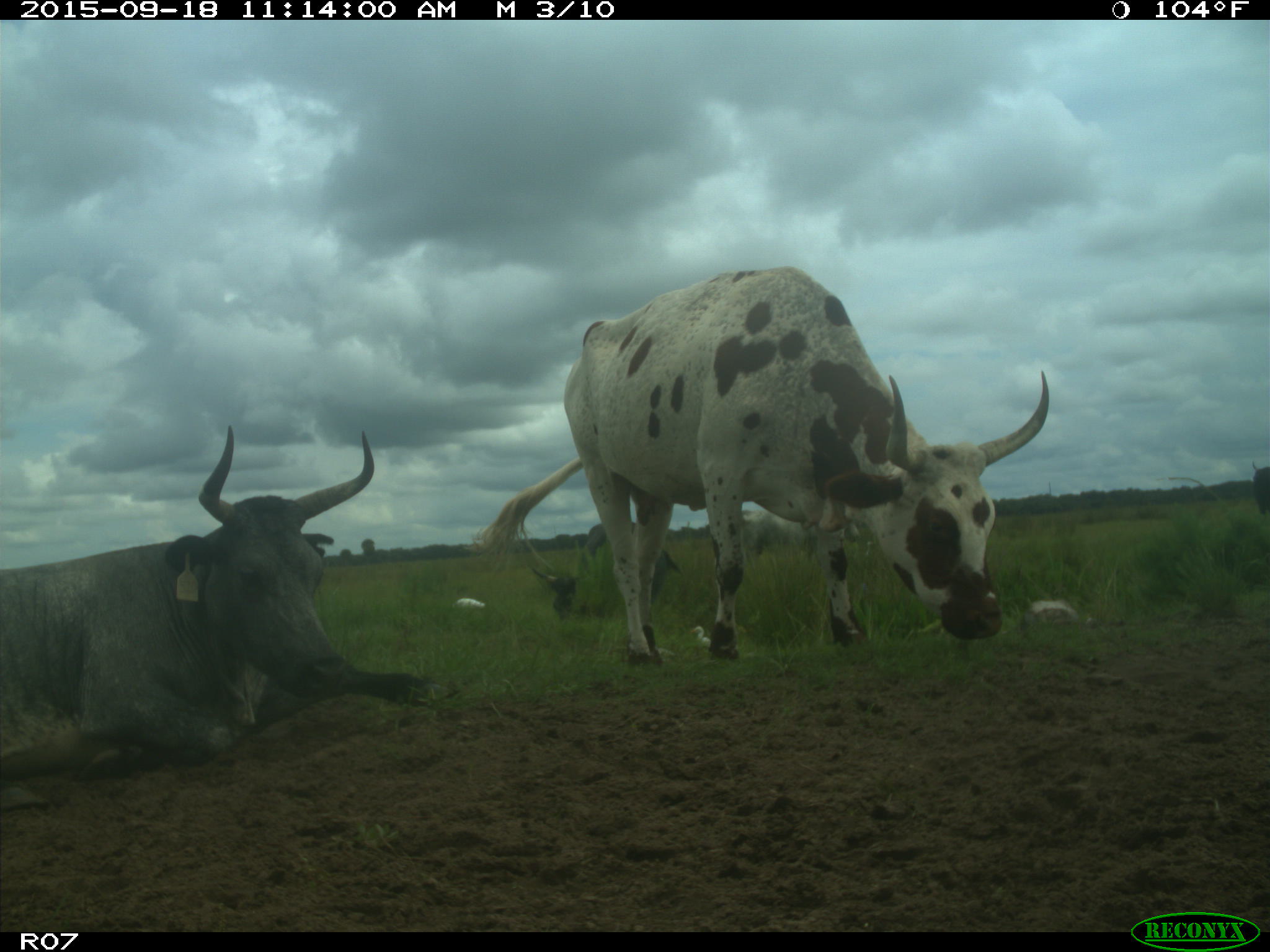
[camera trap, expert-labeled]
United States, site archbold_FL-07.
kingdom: Animalia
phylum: Chordata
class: Mammalia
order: Artiodactyla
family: Bovidae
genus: Bos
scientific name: Bos taurus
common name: domestic cow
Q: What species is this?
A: Bos taurus (domestic cow).